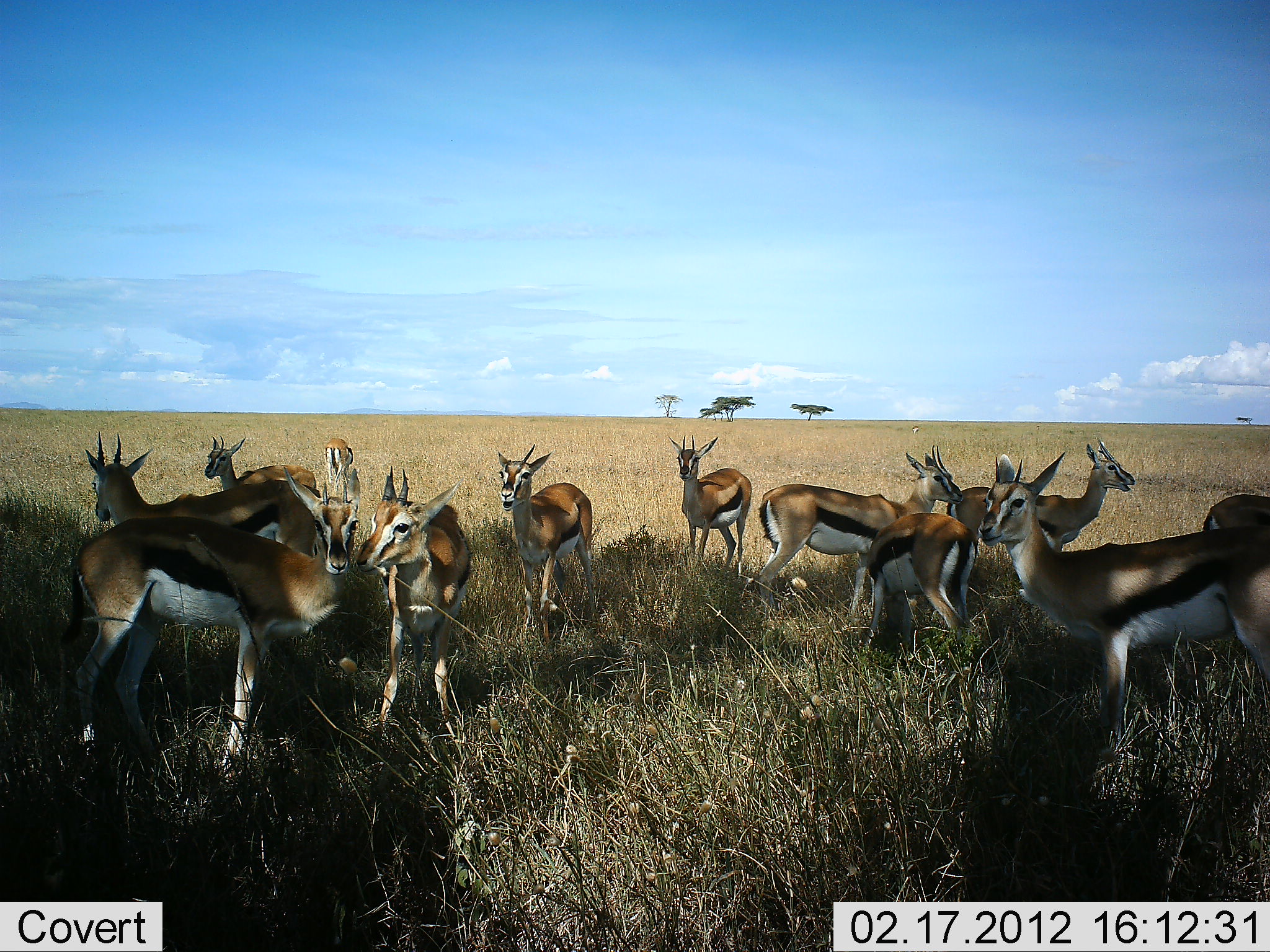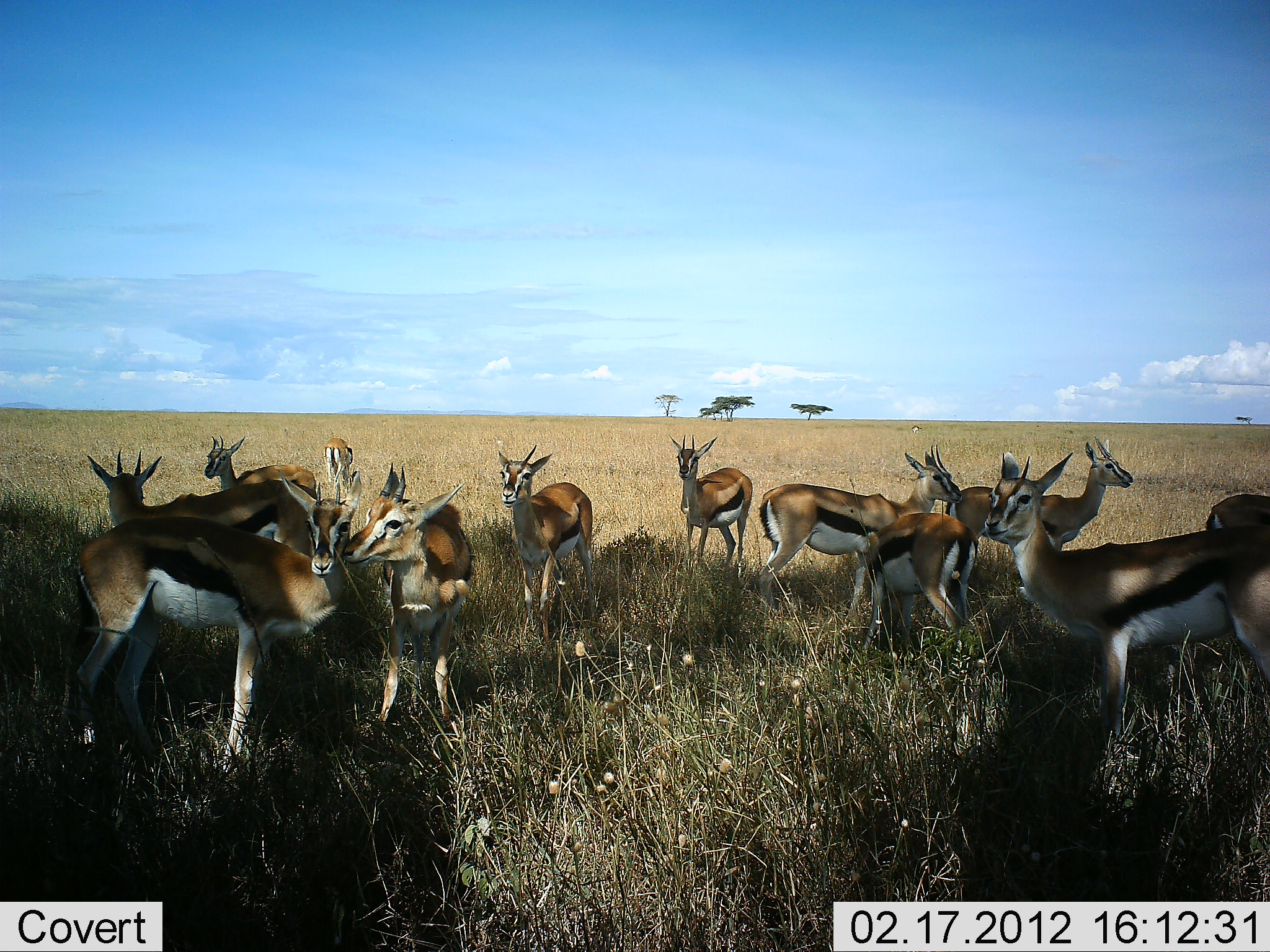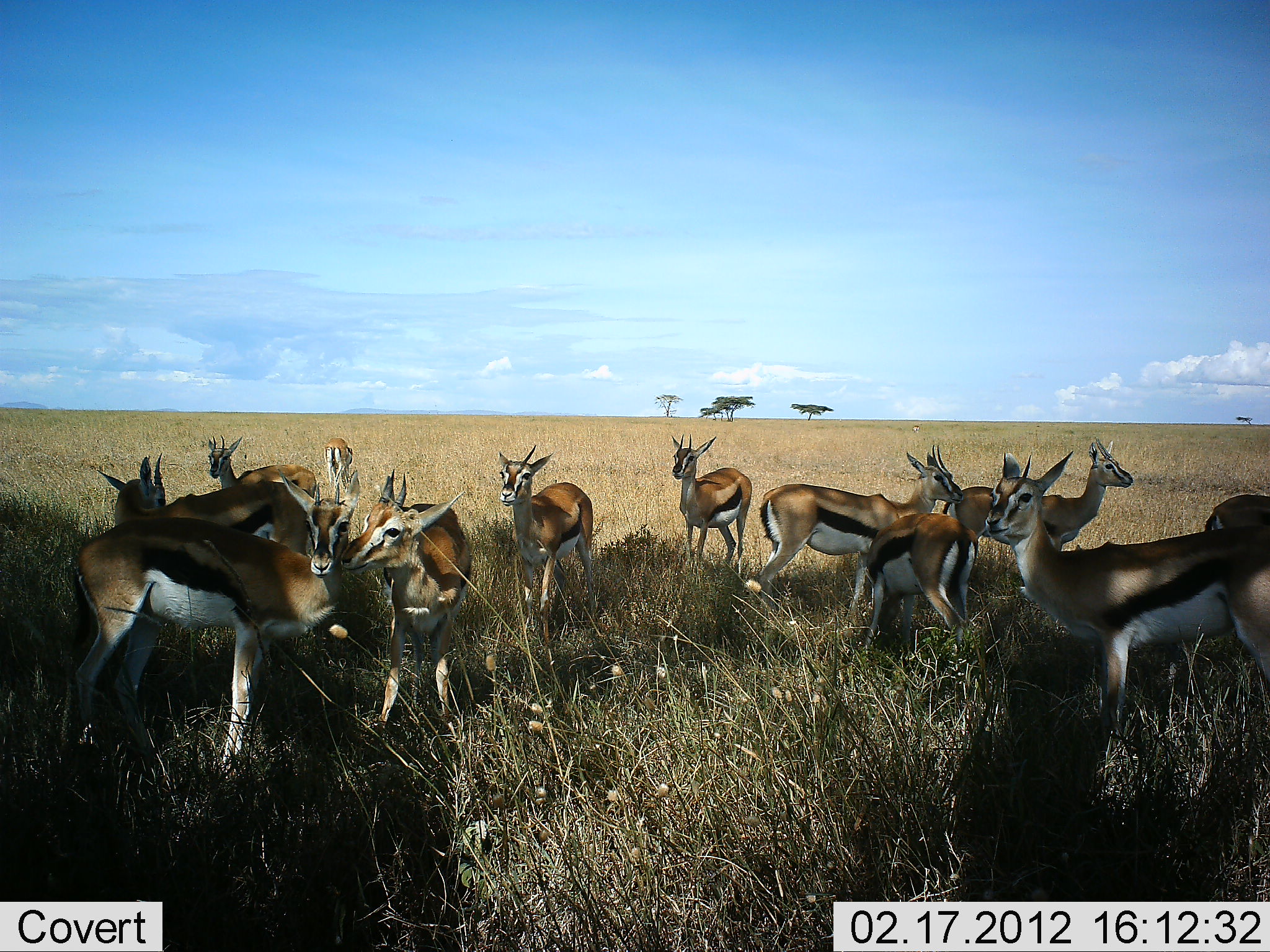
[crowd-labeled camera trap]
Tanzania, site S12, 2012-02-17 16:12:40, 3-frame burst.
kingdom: Animalia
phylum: Chordata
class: Mammalia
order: Artiodactyla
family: Bovidae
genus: Eudorcas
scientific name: Eudorcas thomsonii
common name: thomson's gazelle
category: gazellethomsons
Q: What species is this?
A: Gazellethomsons (thomson's gazelle) (Eudorcas thomsonii).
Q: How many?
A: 11-50.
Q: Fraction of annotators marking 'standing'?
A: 100%.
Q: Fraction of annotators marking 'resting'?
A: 4%.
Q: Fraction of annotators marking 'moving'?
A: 0%.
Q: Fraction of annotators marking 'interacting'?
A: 32%.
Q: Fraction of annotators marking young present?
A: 0%.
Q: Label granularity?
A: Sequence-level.